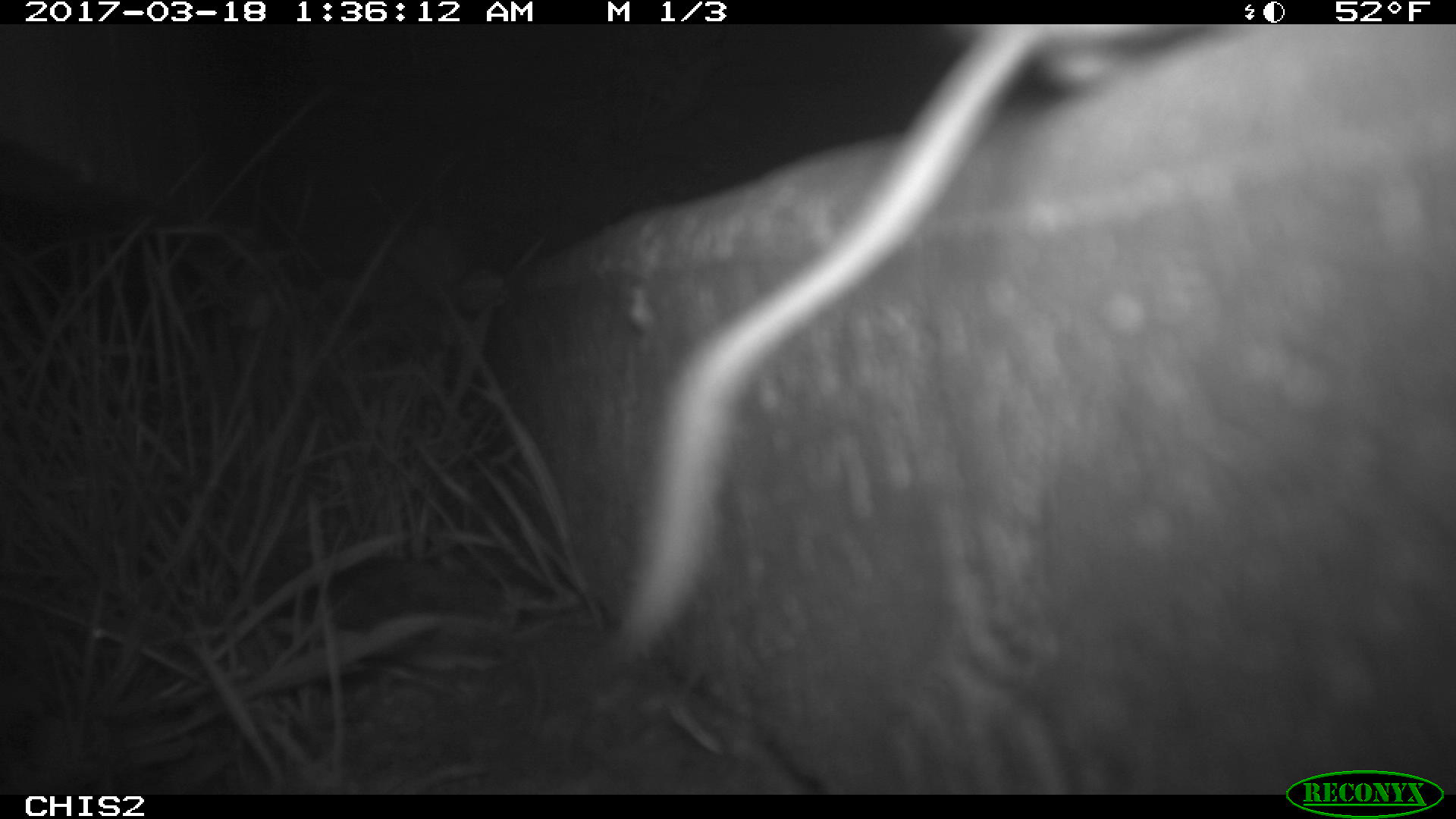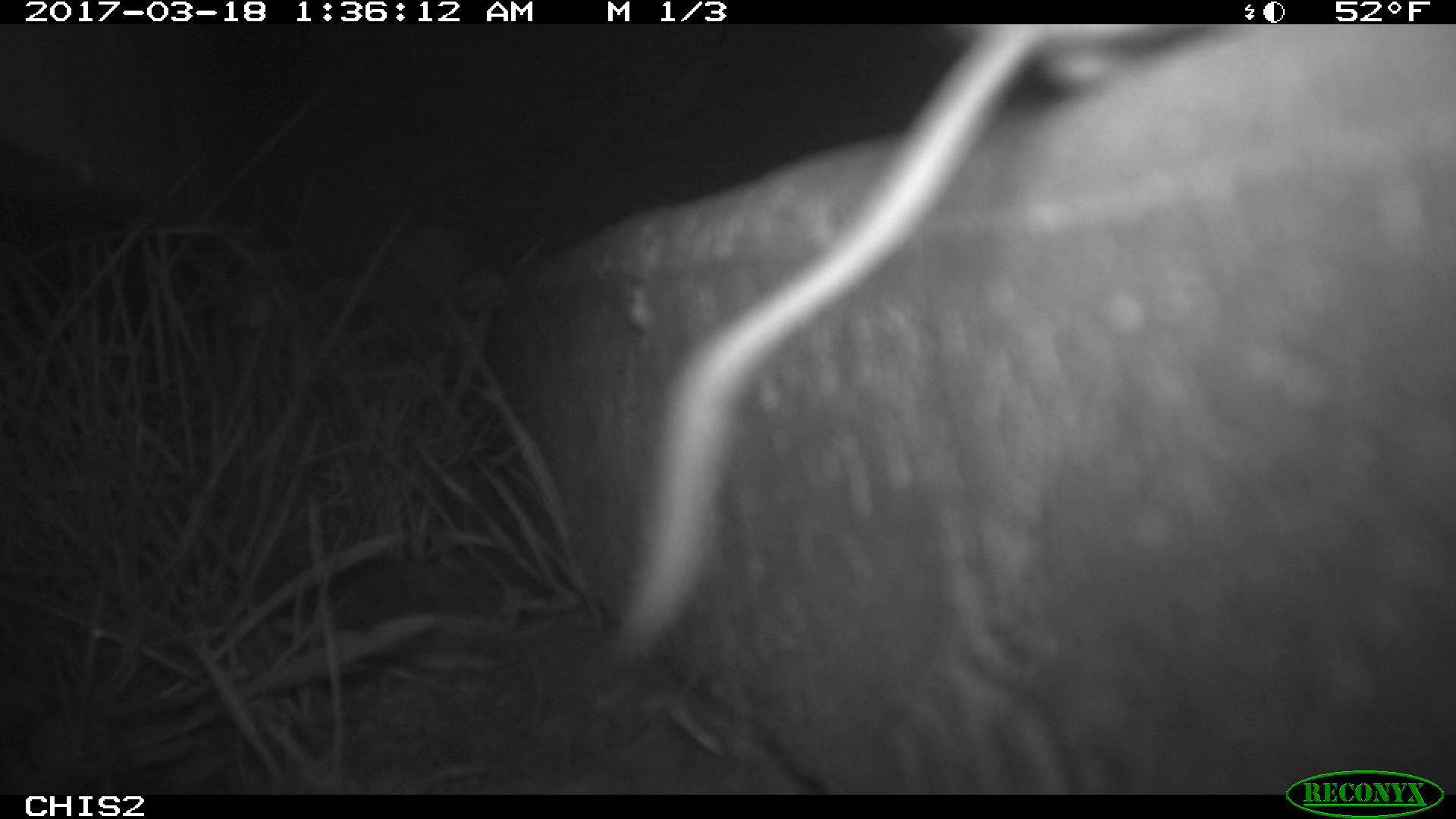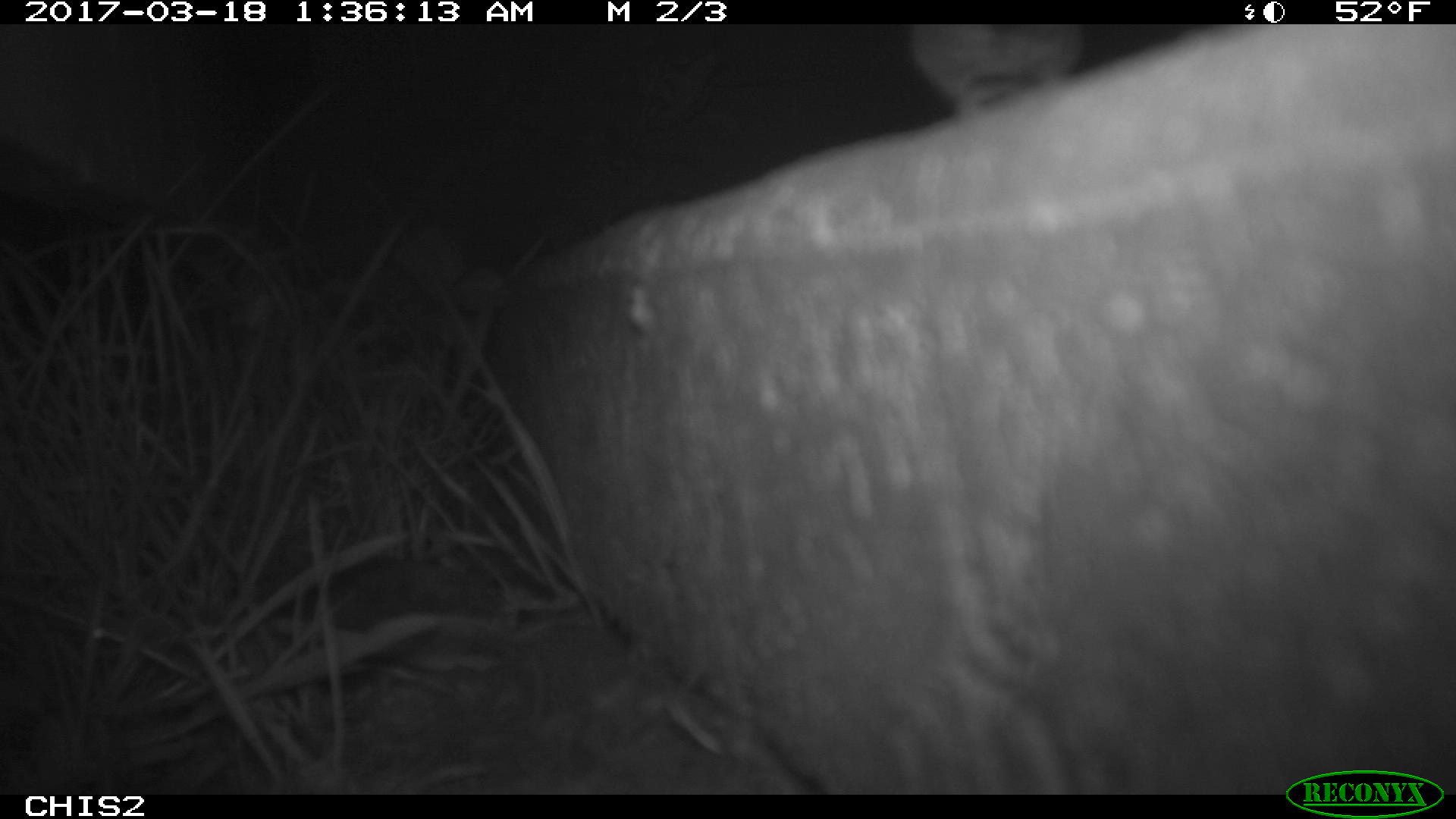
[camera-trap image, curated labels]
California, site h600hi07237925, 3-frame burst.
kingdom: Animalia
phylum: Chordata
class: Mammalia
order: Rodentia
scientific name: Rodentia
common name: rodent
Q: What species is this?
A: Rodent (Rodentia).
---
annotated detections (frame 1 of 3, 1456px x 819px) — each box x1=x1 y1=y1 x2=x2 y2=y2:
rodent: x1=615 y1=26 x2=1184 y2=651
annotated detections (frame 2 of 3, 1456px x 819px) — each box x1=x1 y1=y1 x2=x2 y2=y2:
rodent: x1=619 y1=24 x2=1203 y2=656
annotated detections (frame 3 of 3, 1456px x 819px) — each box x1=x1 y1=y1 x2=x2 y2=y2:
rodent: x1=908 y1=22 x2=1088 y2=120